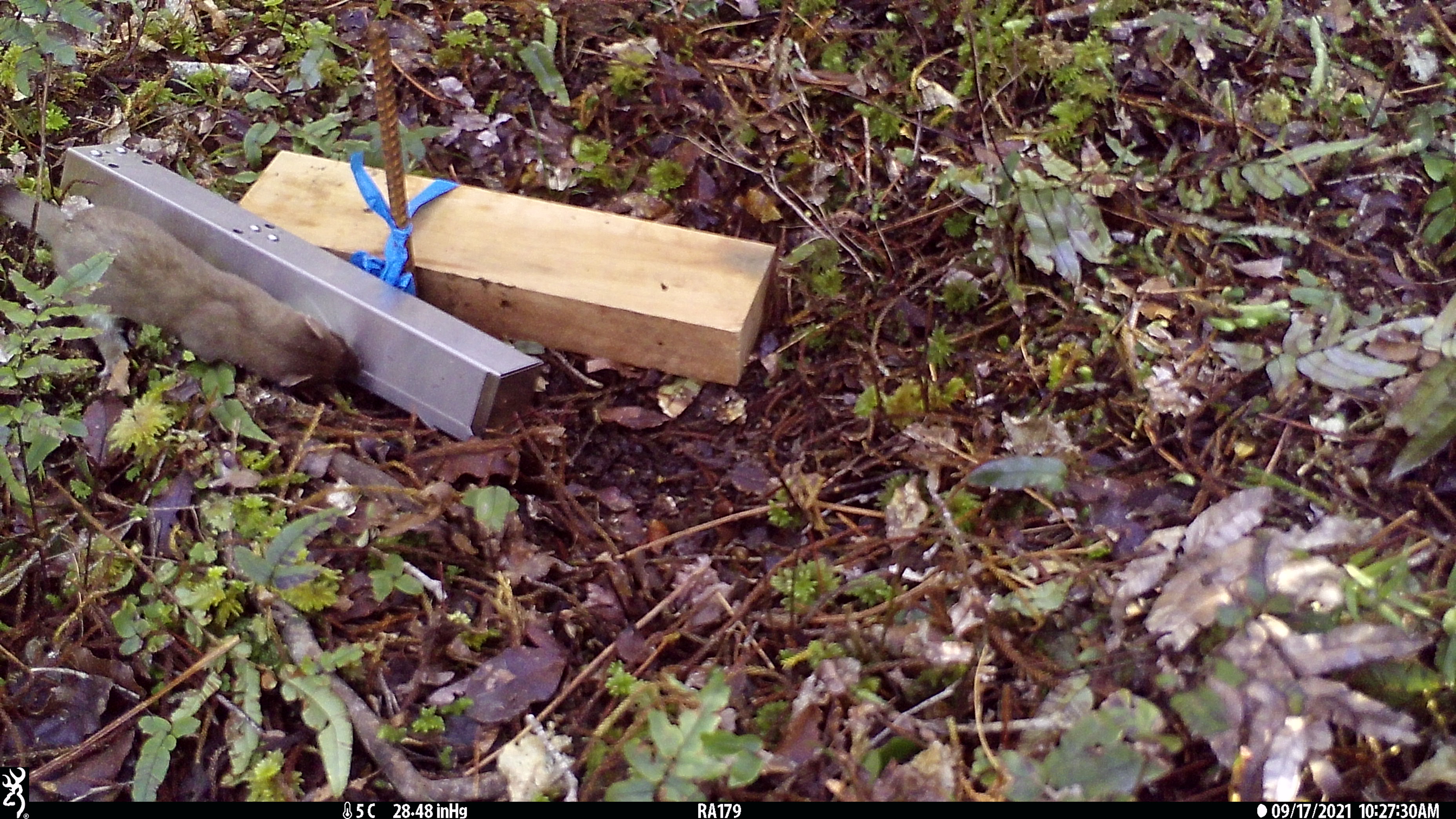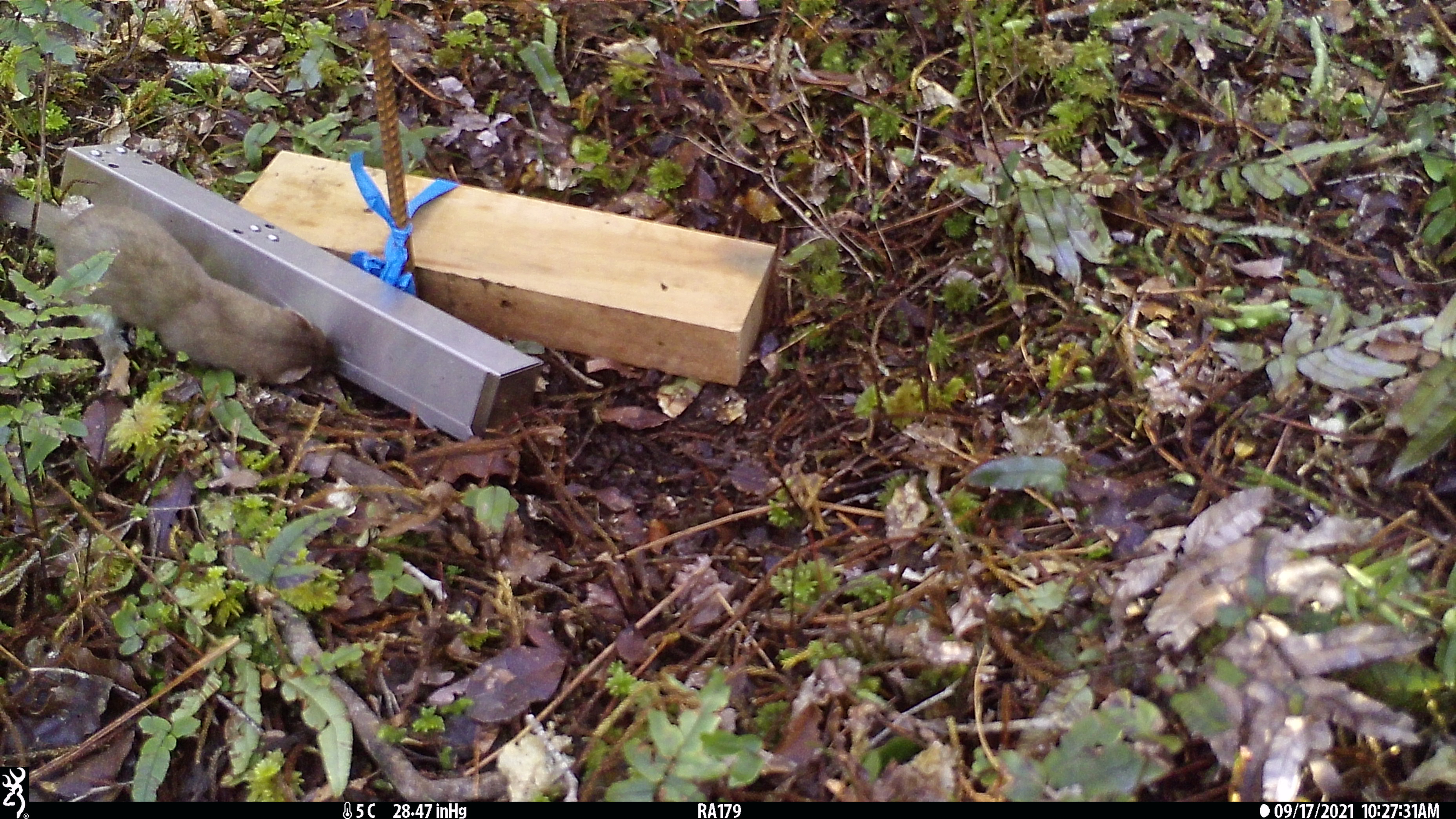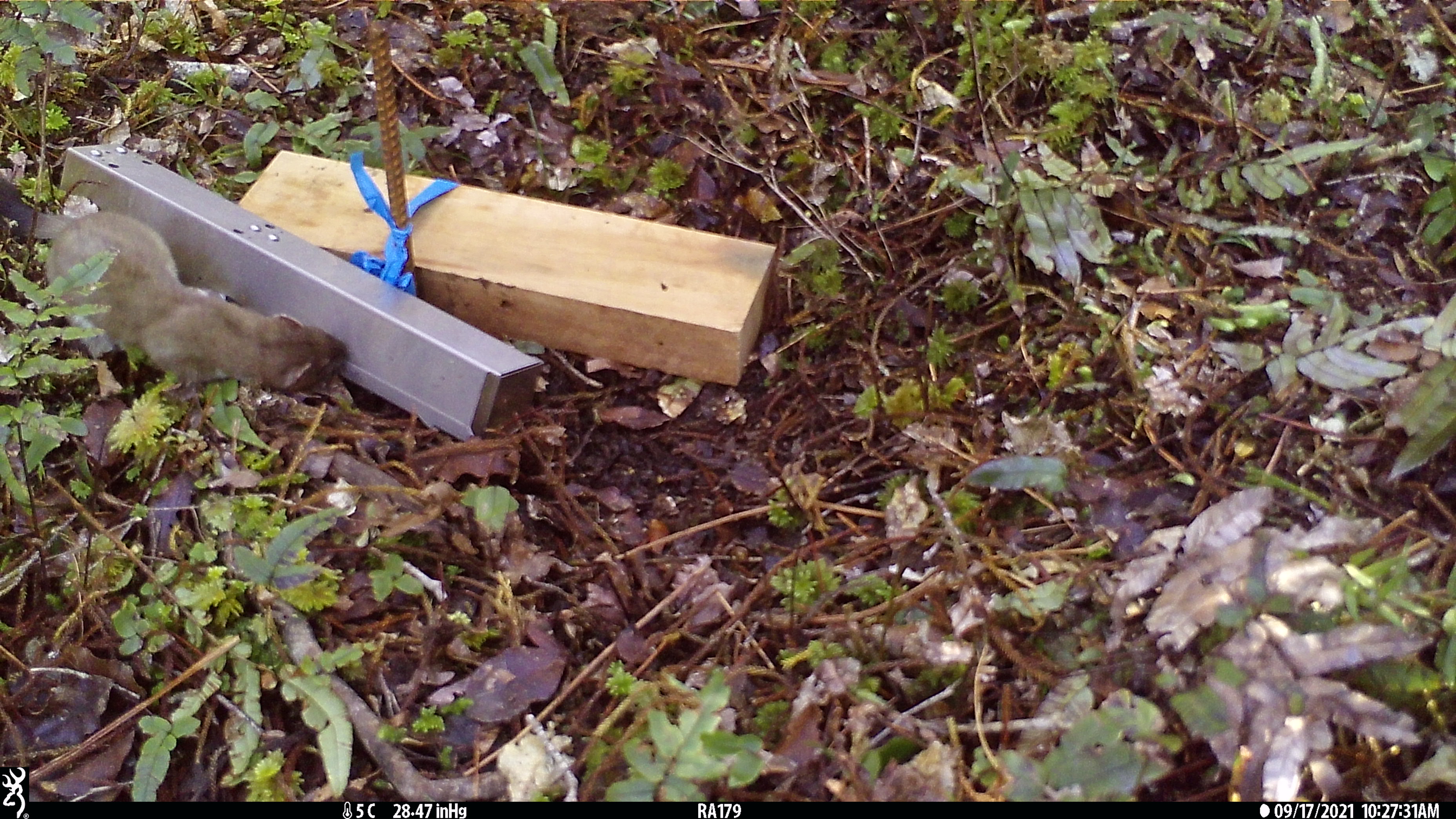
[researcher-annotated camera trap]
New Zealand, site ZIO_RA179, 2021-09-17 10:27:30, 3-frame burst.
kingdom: Animalia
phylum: Chordata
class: Mammalia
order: Carnivora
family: Mustelidae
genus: Mustela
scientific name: Mustela erminea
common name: stoat